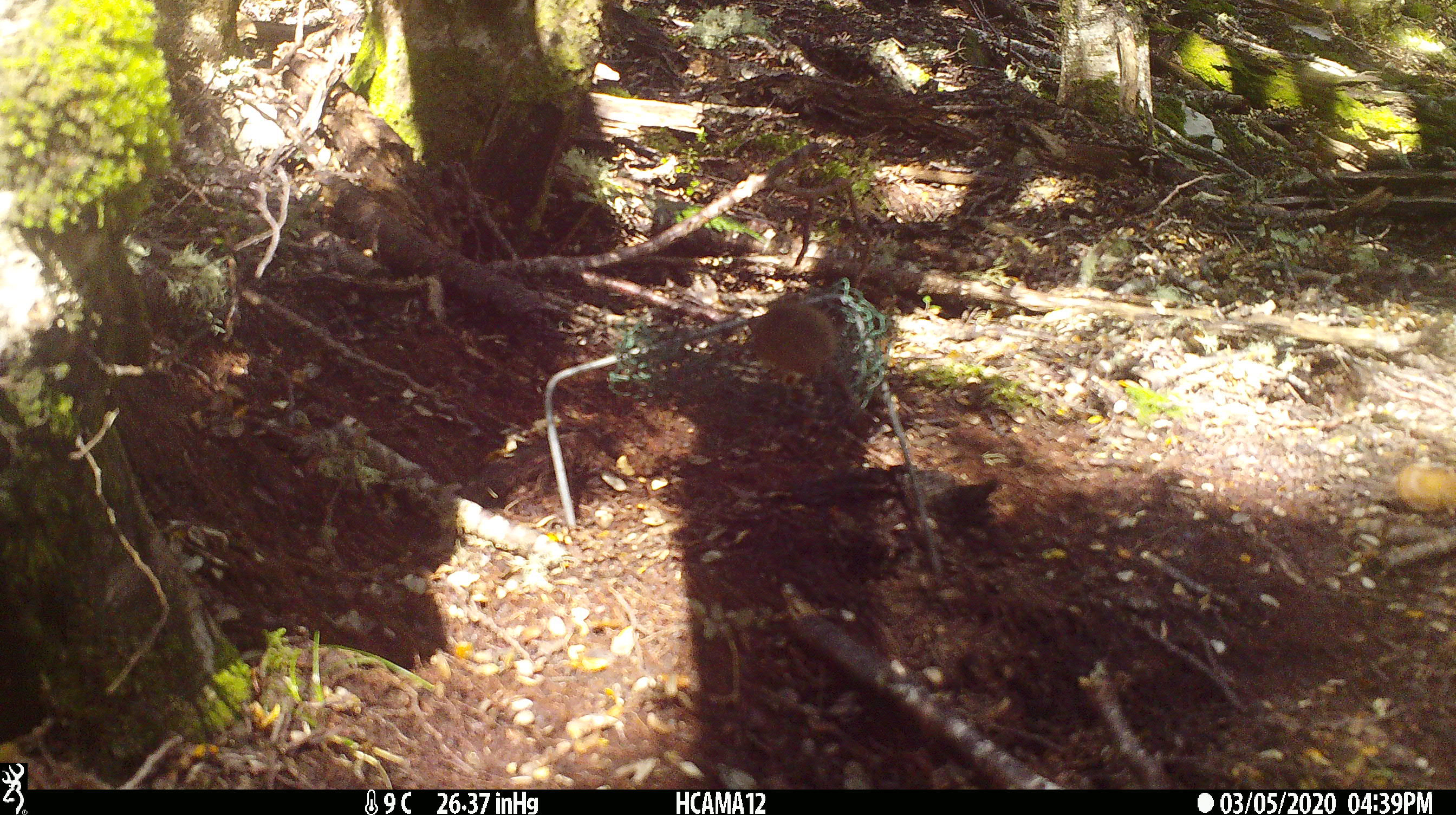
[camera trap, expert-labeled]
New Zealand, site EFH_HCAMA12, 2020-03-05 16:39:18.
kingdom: Animalia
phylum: Chordata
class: Mammalia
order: Rodentia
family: Muridae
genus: Mus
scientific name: Mus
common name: mouse